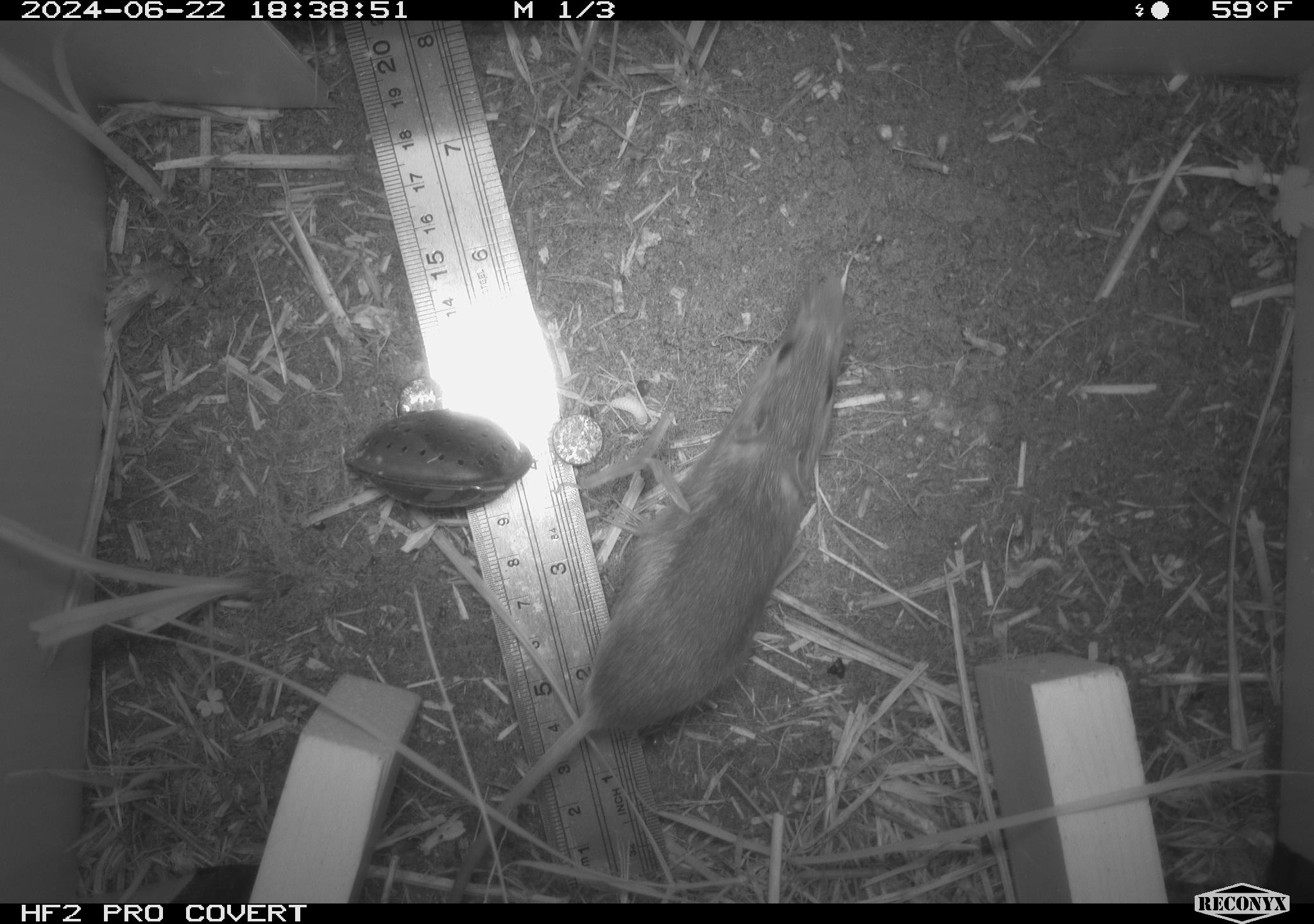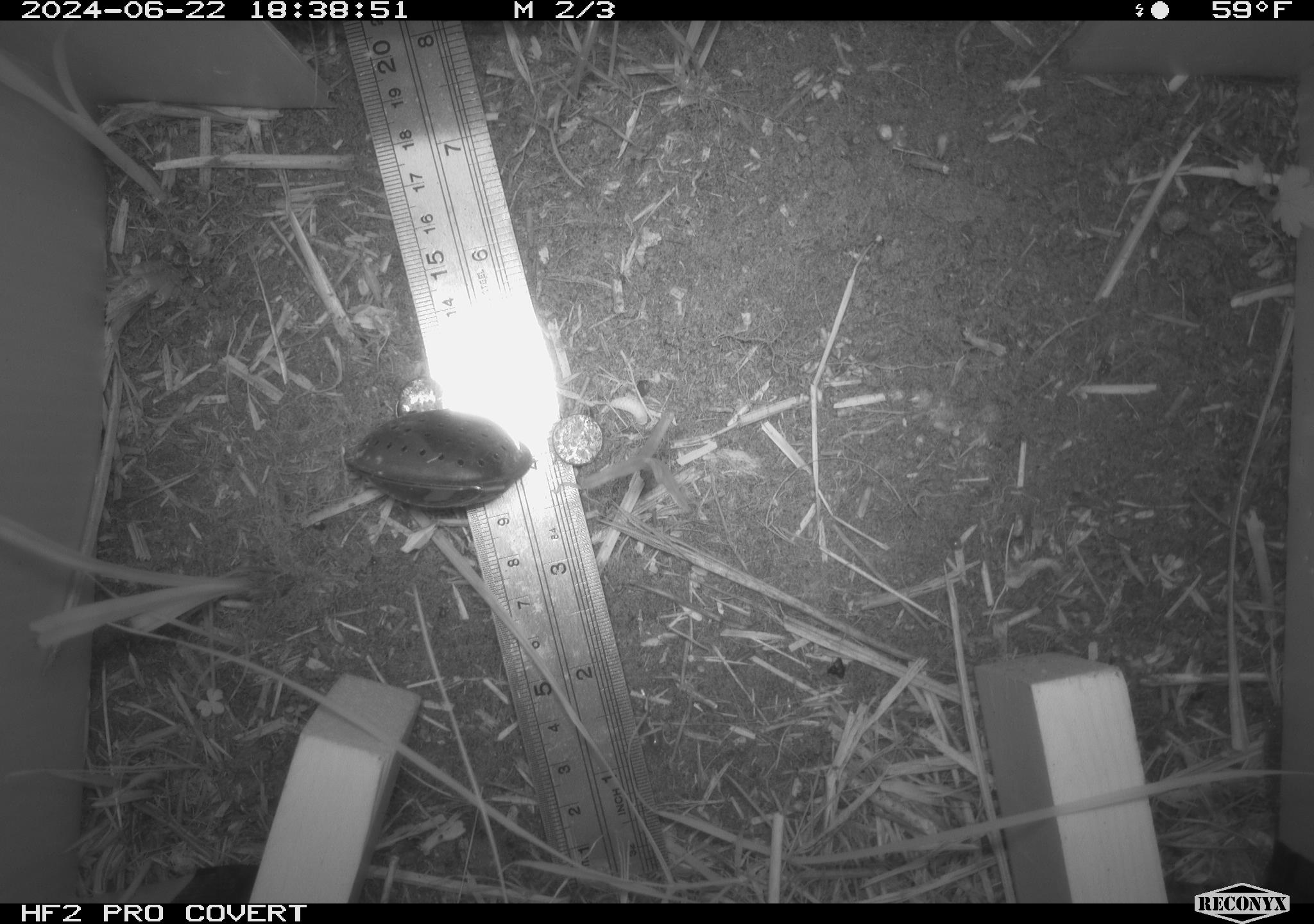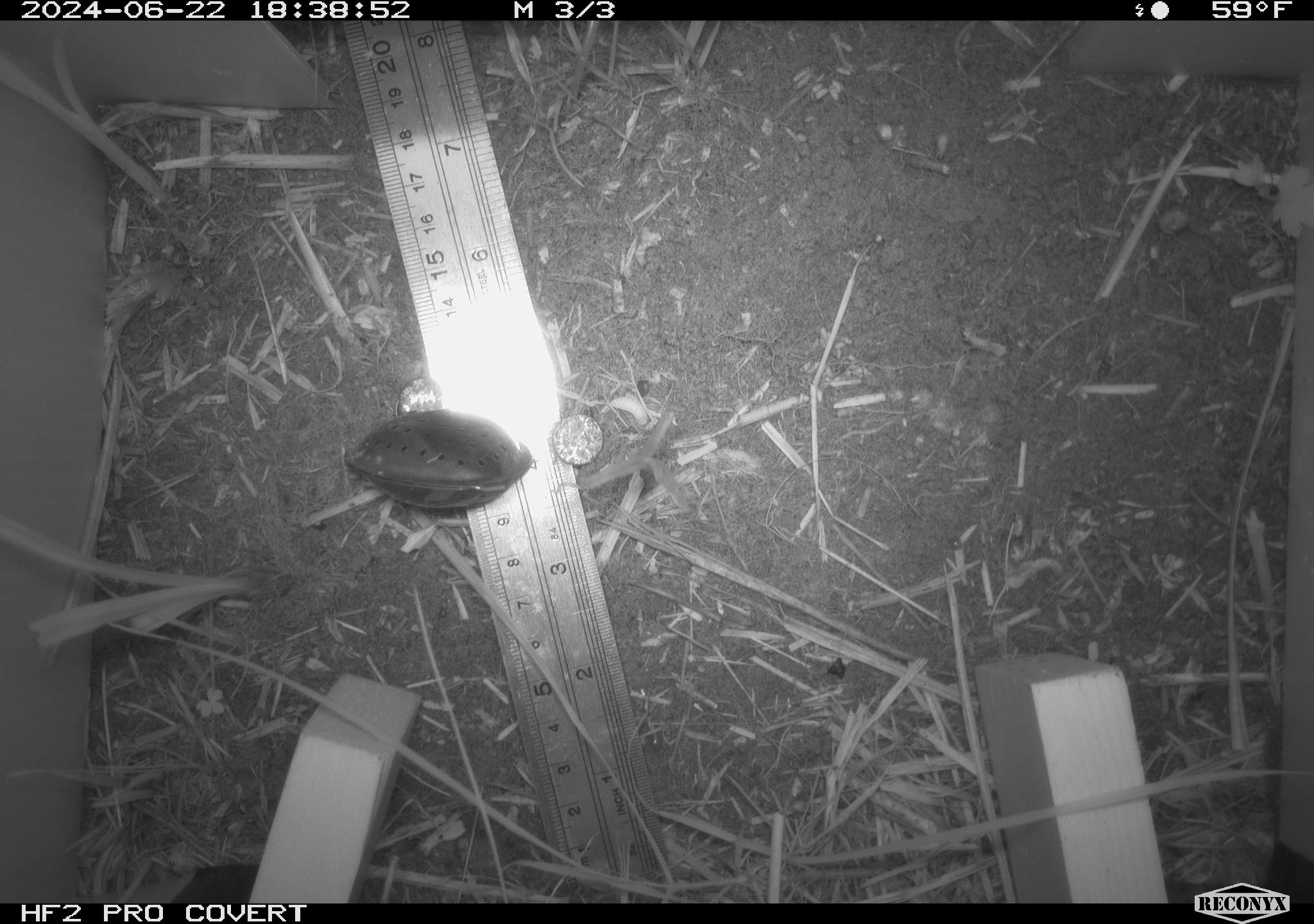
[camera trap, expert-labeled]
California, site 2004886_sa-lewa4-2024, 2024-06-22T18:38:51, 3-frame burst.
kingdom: Animalia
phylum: Chordata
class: Mammalia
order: Rodentia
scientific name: Rodentia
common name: rodent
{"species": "rodent (Rodentia)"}